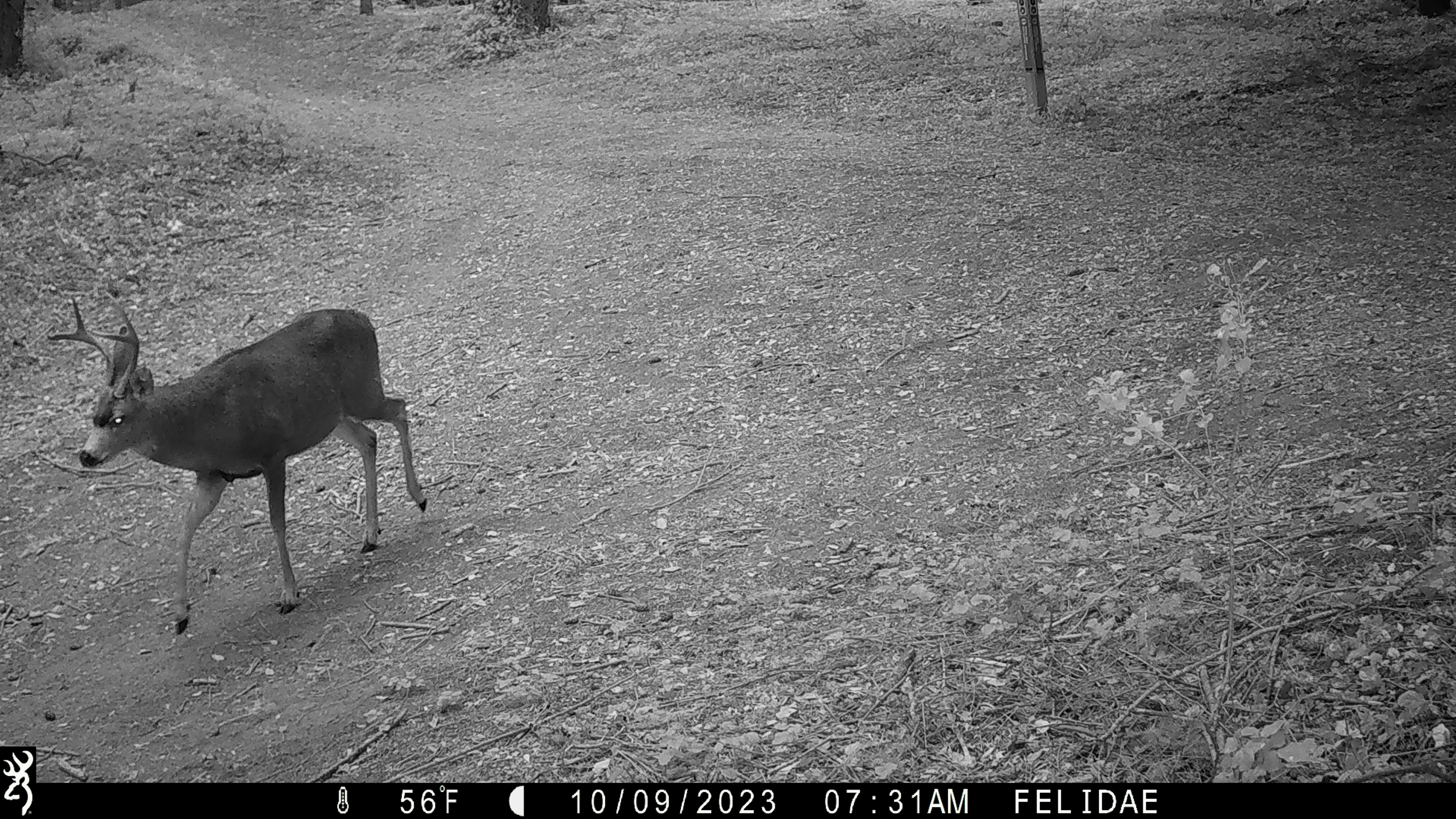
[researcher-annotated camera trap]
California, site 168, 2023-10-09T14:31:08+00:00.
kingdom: Animalia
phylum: Chordata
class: Mammalia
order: Artiodactyla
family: Cervidae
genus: Odocoileus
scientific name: Odocoileus hemionus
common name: mule deer